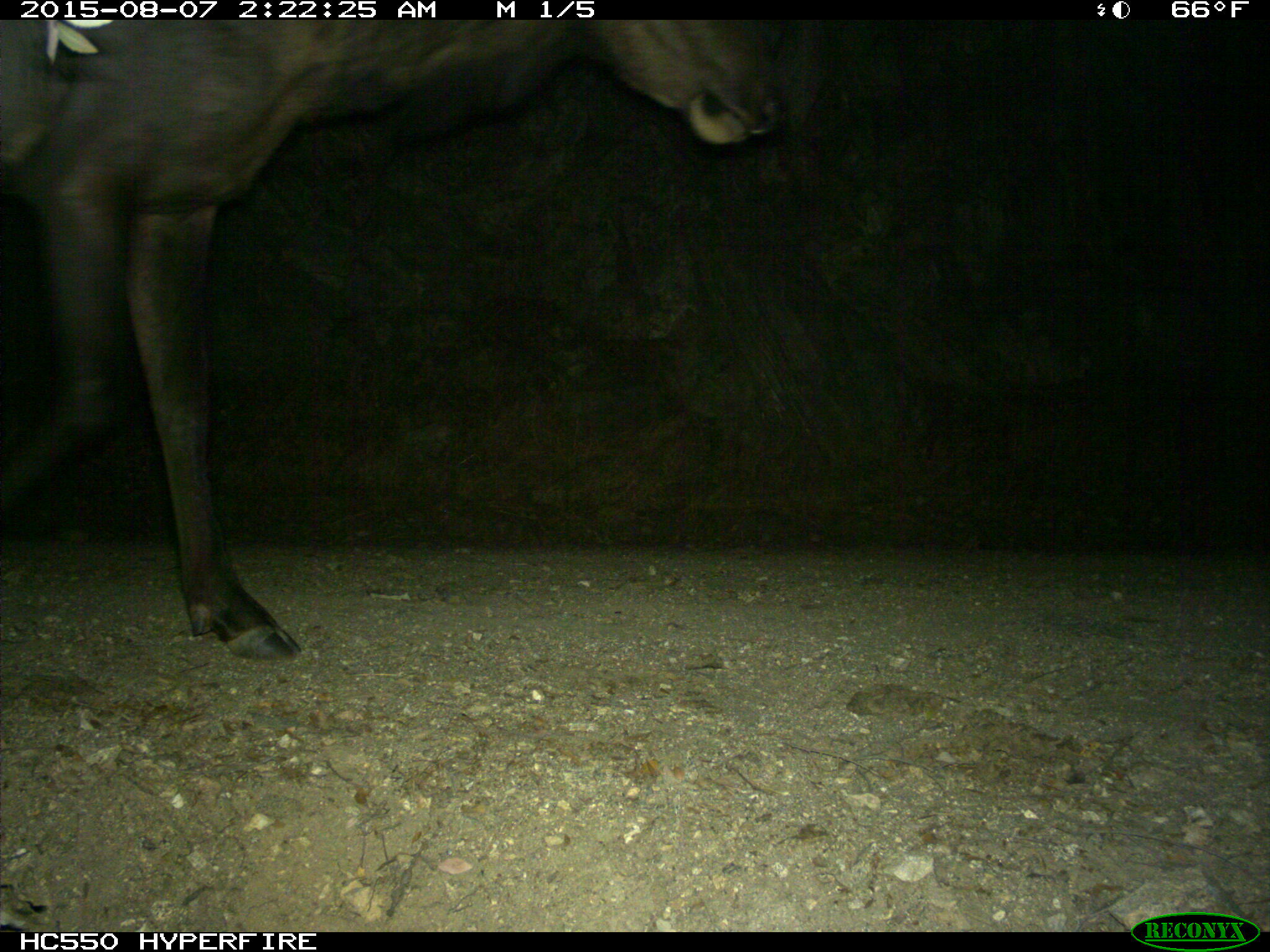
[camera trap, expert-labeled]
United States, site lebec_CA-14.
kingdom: Animalia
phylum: Chordata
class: Mammalia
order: Artiodactyla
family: Cervidae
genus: Cervus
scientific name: Cervus canadensis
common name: elk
Cervus canadensis (elk).